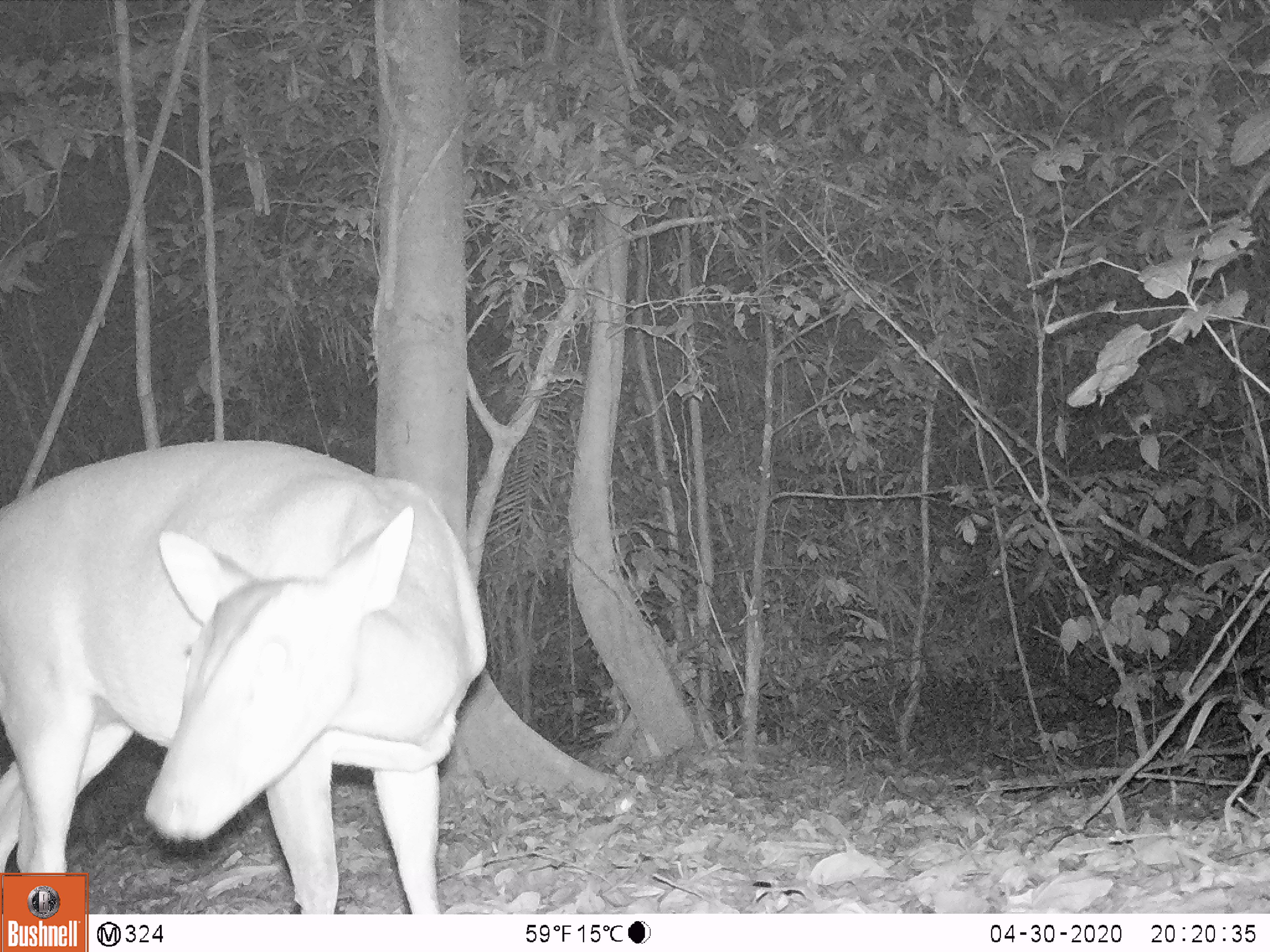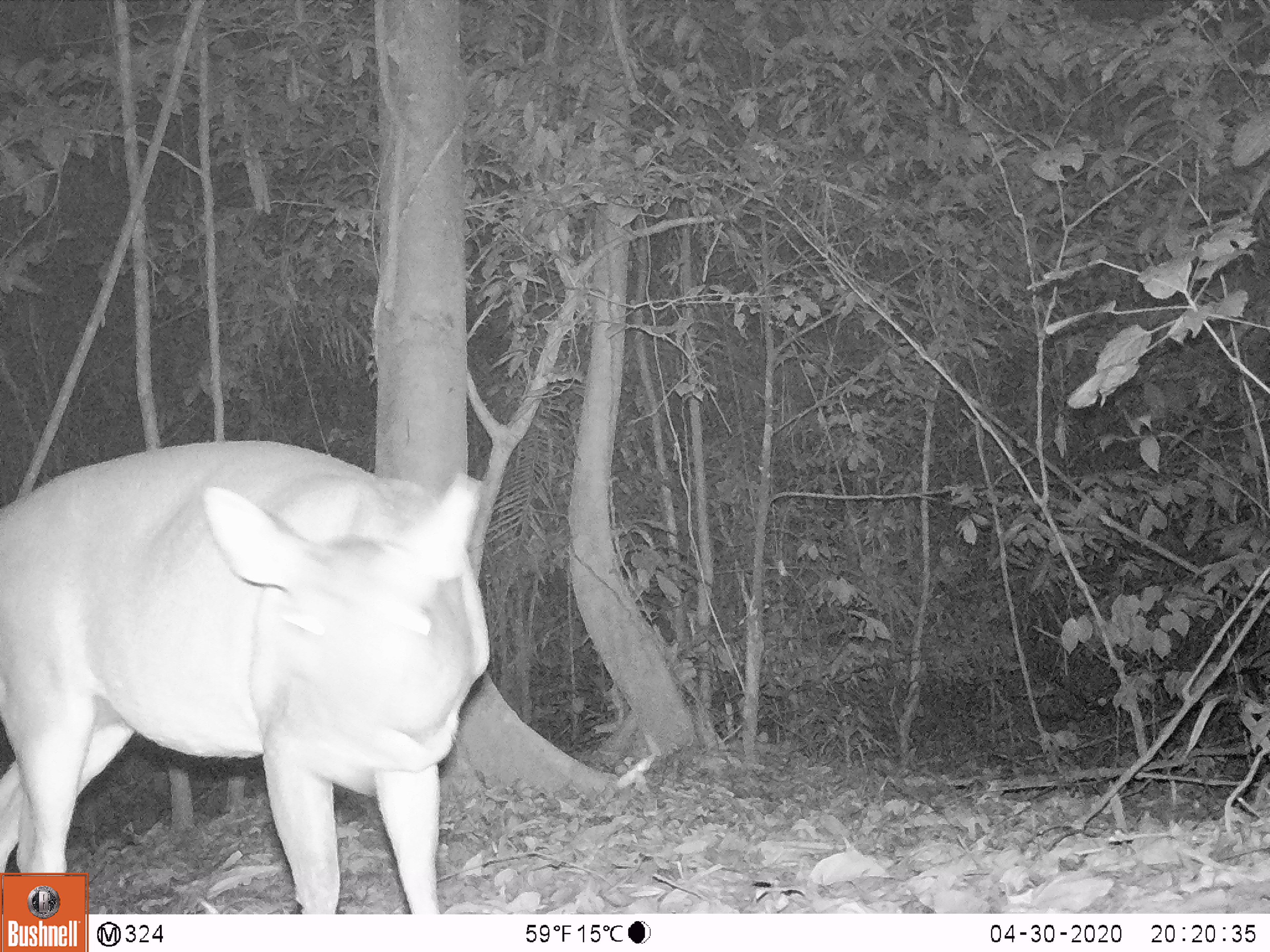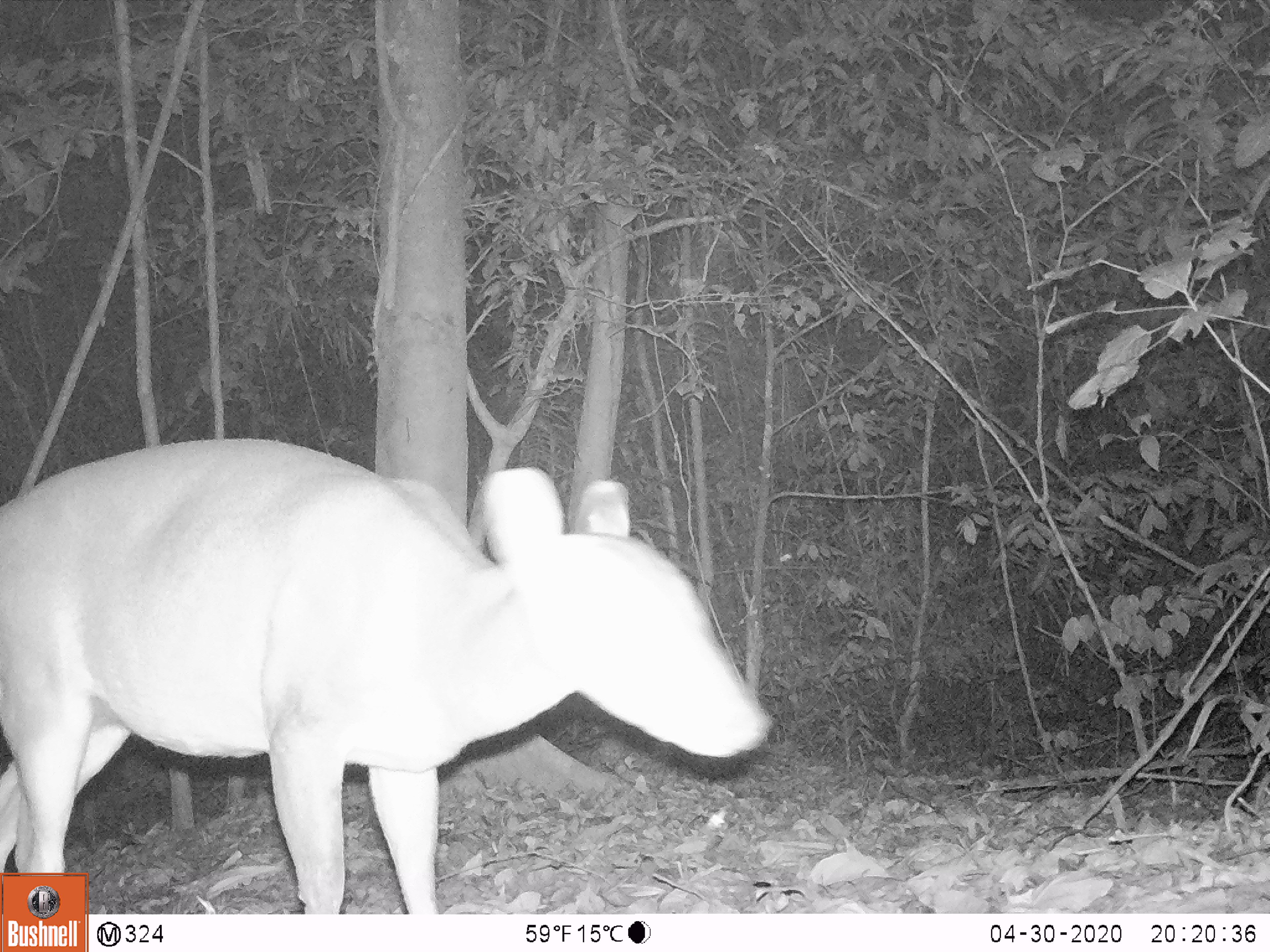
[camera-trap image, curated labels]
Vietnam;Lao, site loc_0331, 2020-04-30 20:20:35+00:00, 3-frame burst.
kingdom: Animalia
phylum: Chordata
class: Mammalia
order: Artiodactyla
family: Cervidae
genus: Muntiacus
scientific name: Muntiacus vuquangensis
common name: large-antlered muntjac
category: large antlered muntjac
Large antlered muntjac (large-antlered muntjac) (Muntiacus vuquangensis). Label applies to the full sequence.